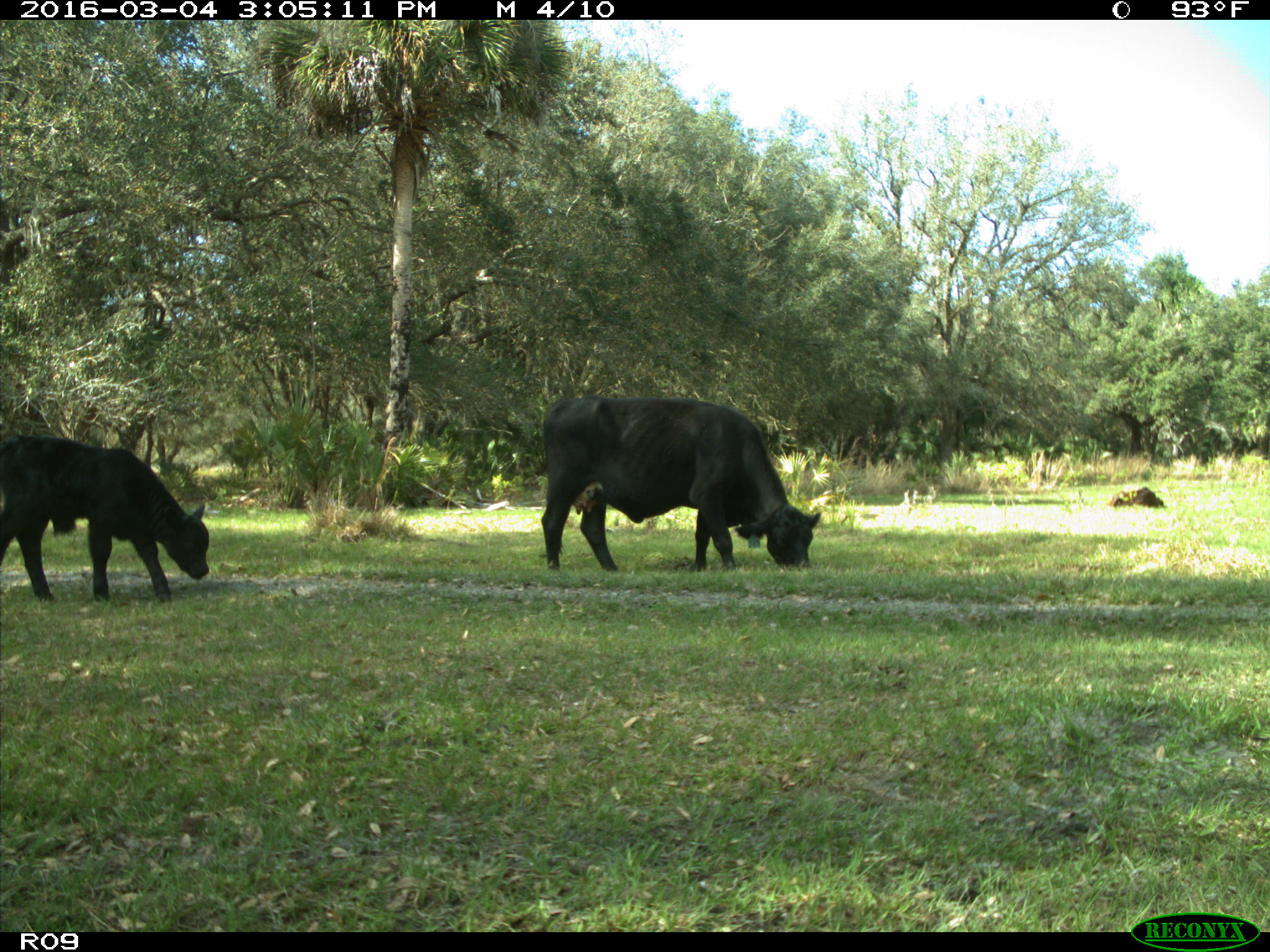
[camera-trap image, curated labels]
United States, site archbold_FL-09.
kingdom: Animalia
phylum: Chordata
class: Mammalia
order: Artiodactyla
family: Bovidae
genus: Bos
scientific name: Bos taurus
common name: domestic cow